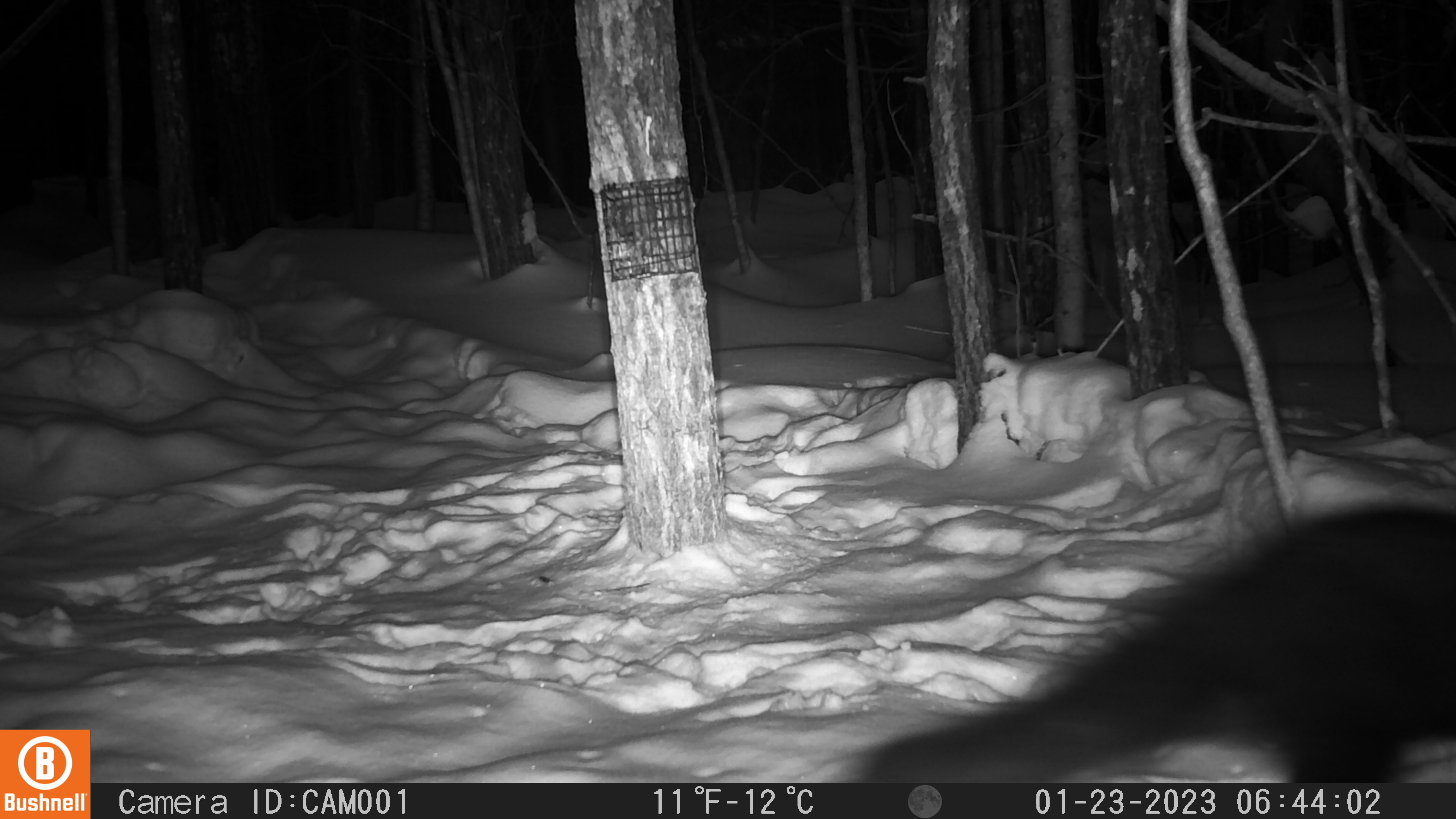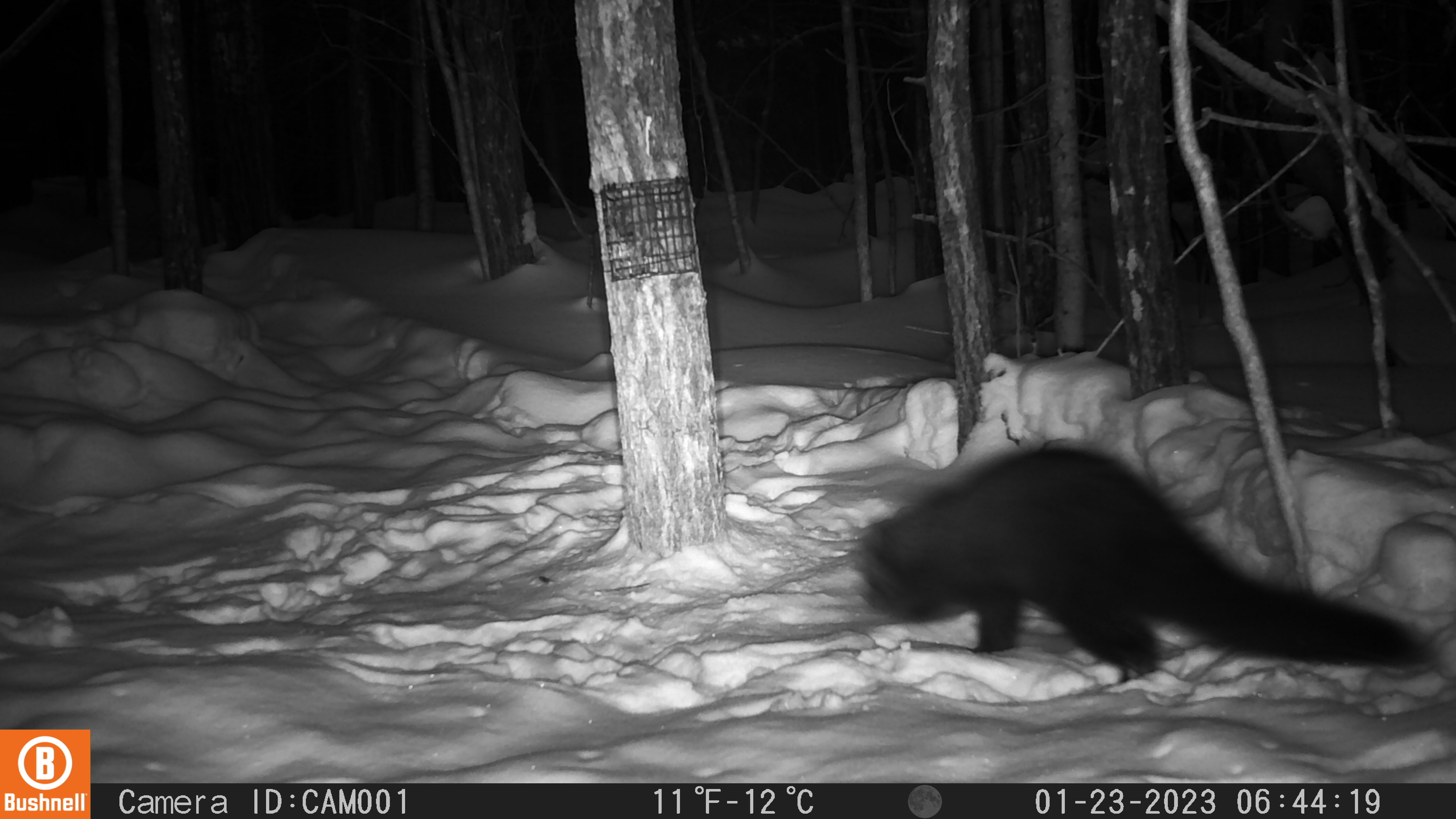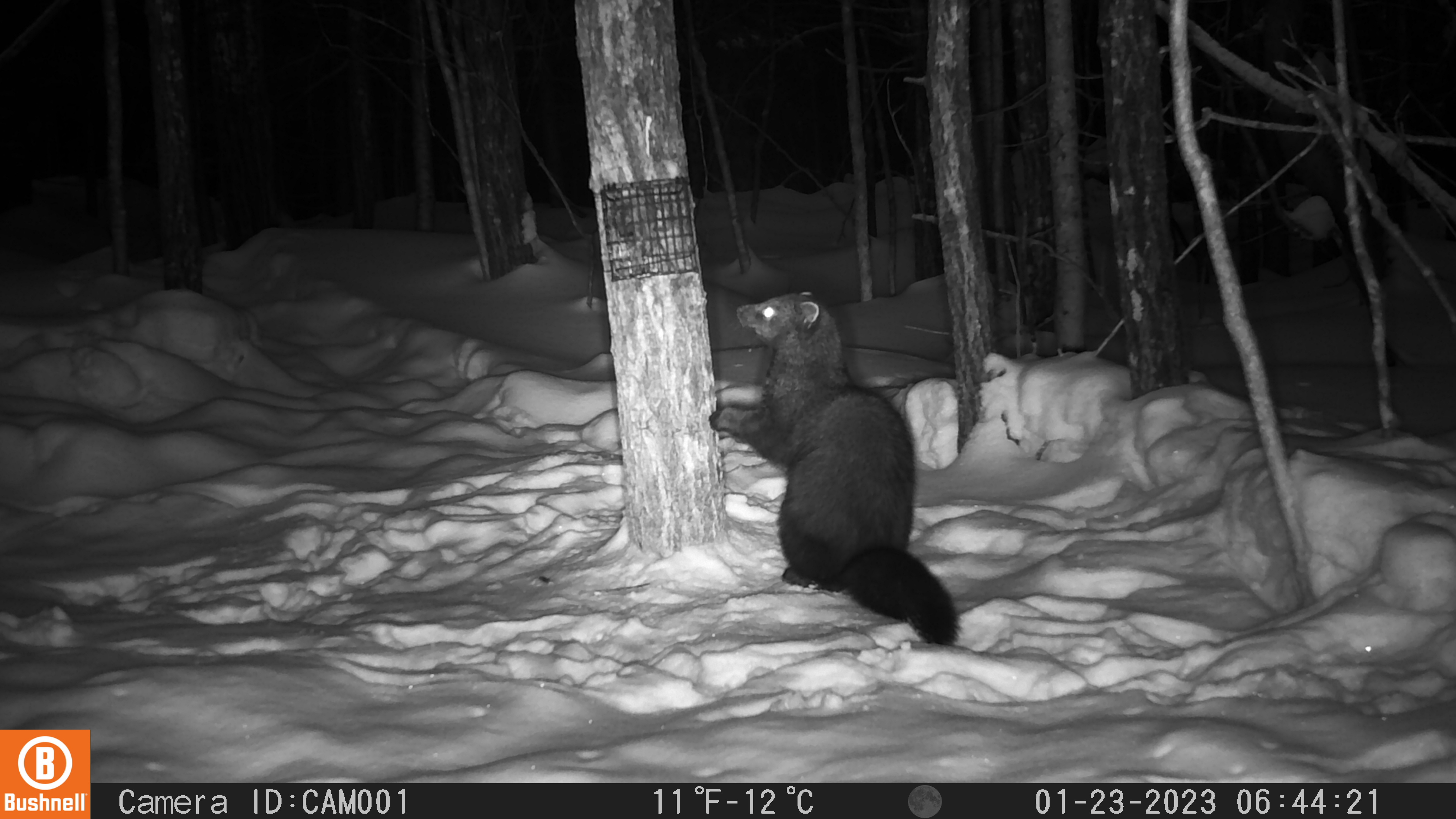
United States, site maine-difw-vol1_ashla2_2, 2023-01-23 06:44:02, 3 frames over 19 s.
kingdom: Animalia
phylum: Chordata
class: Mammalia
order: Carnivora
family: Mustelidae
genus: Pekania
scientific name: Pekania pennanti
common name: fisher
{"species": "fisher (Pekania pennanti)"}